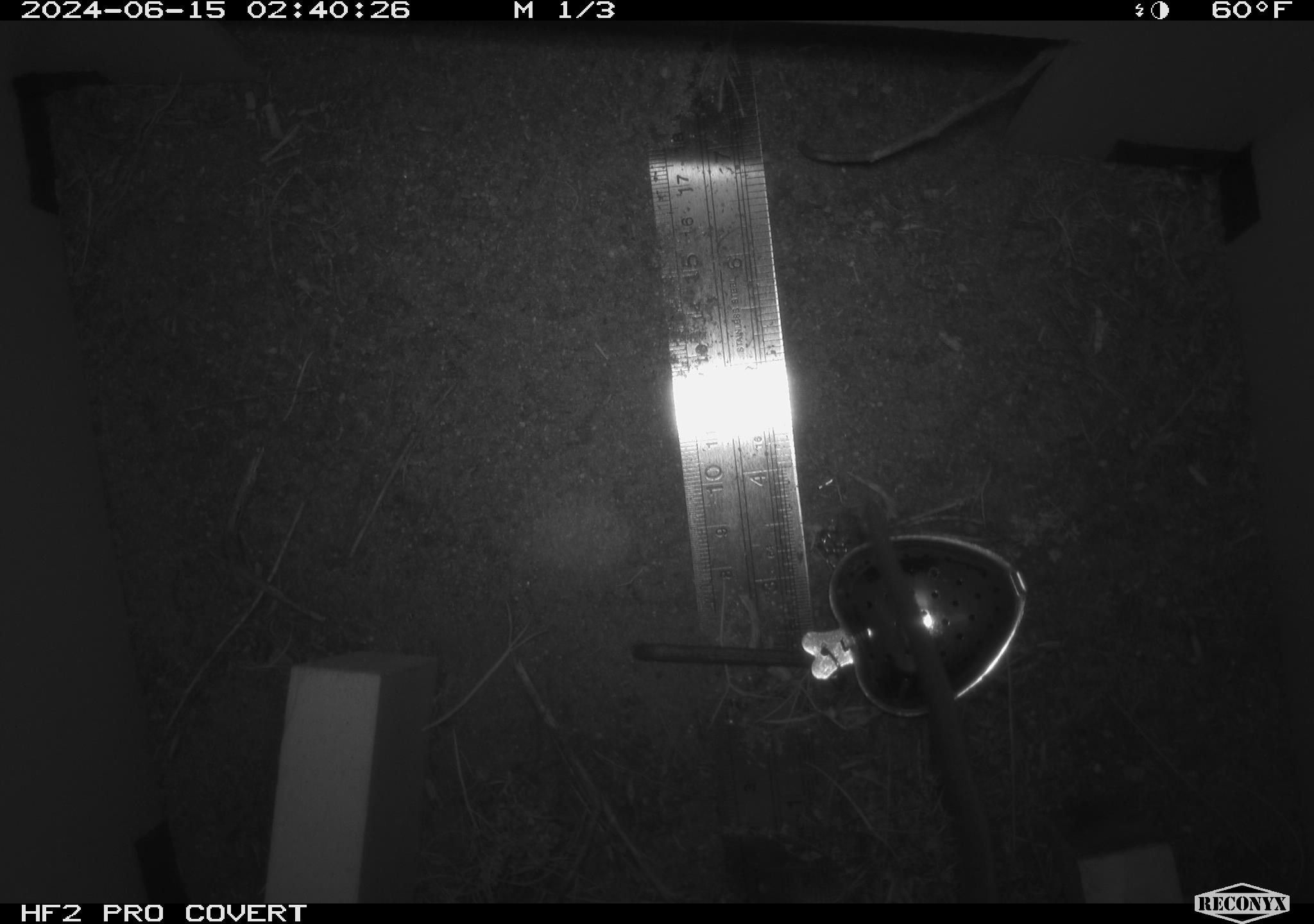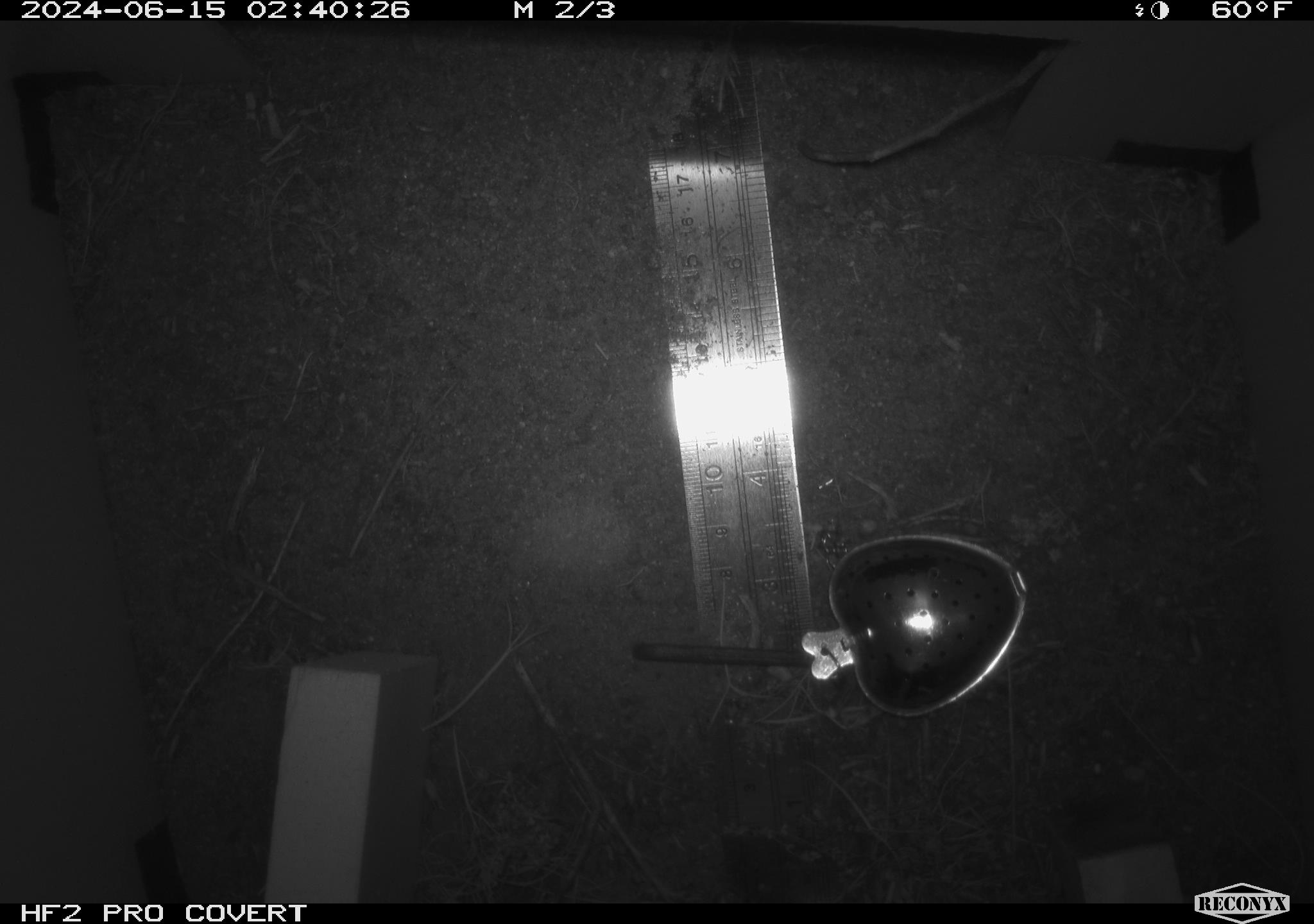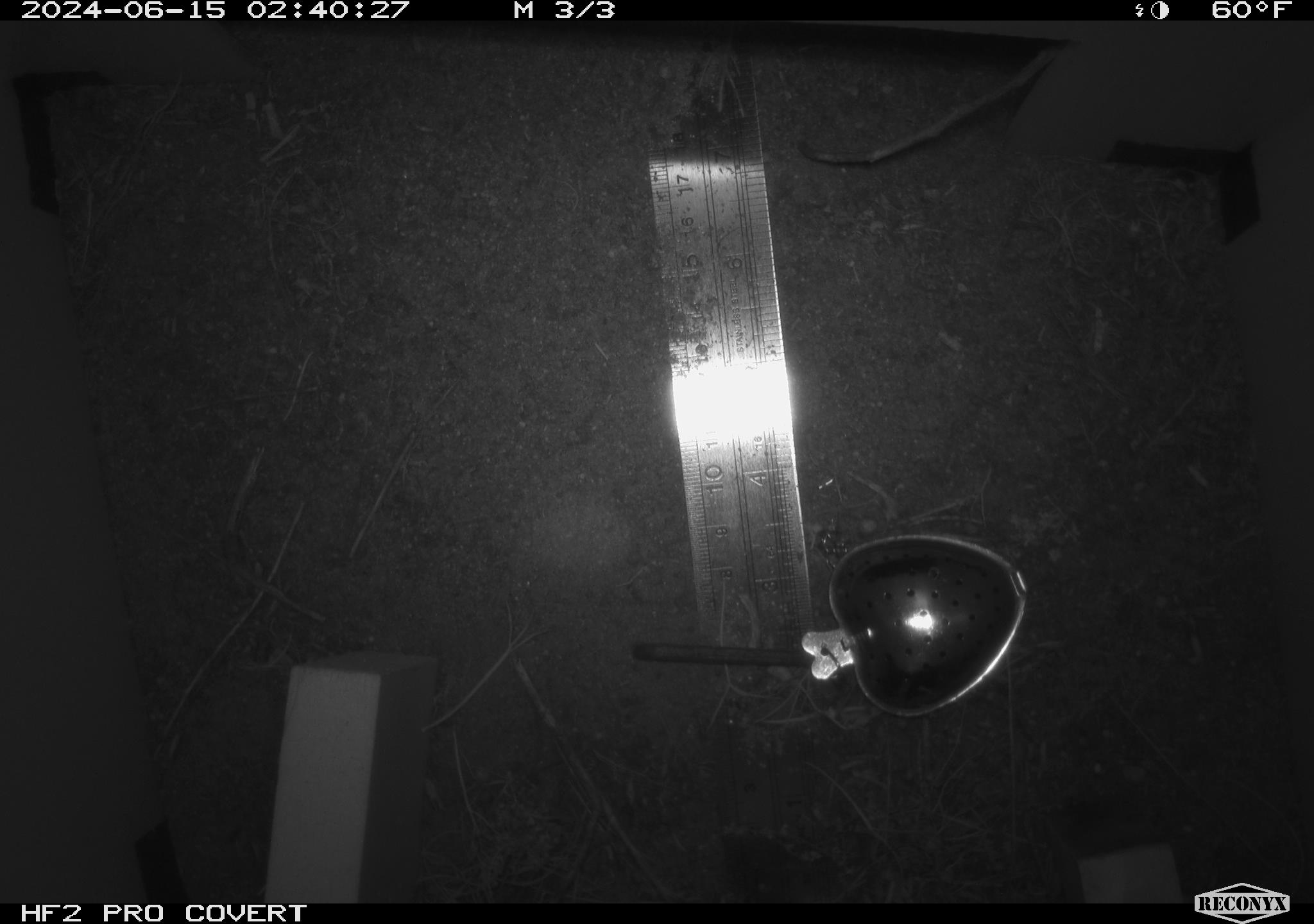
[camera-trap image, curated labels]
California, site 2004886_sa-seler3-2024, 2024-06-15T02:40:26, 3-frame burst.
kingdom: Animalia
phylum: Chordata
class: Mammalia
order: Rodentia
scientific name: Rodentia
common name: woodrat or rat or mouse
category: woodrat or rat or mouse species